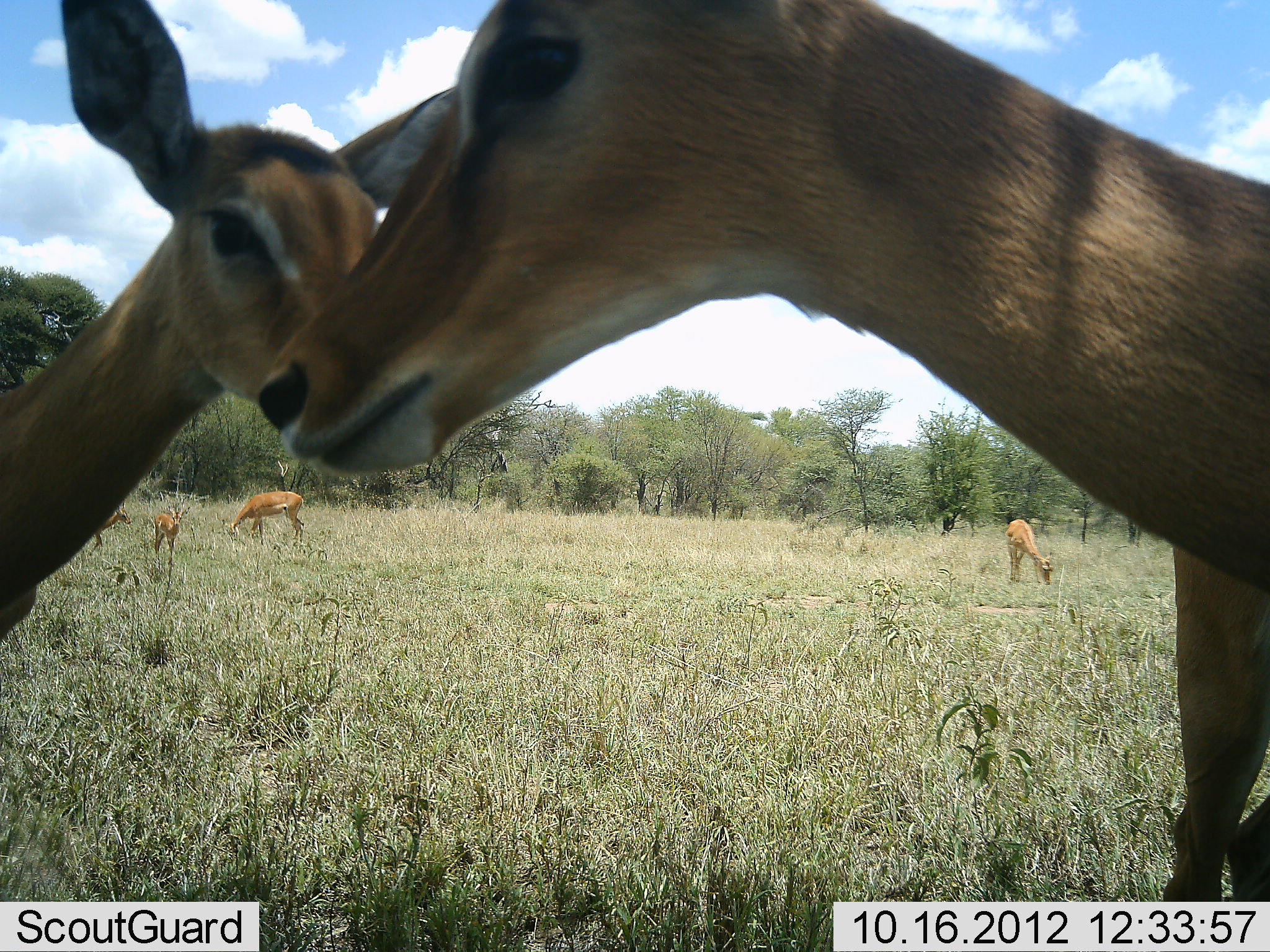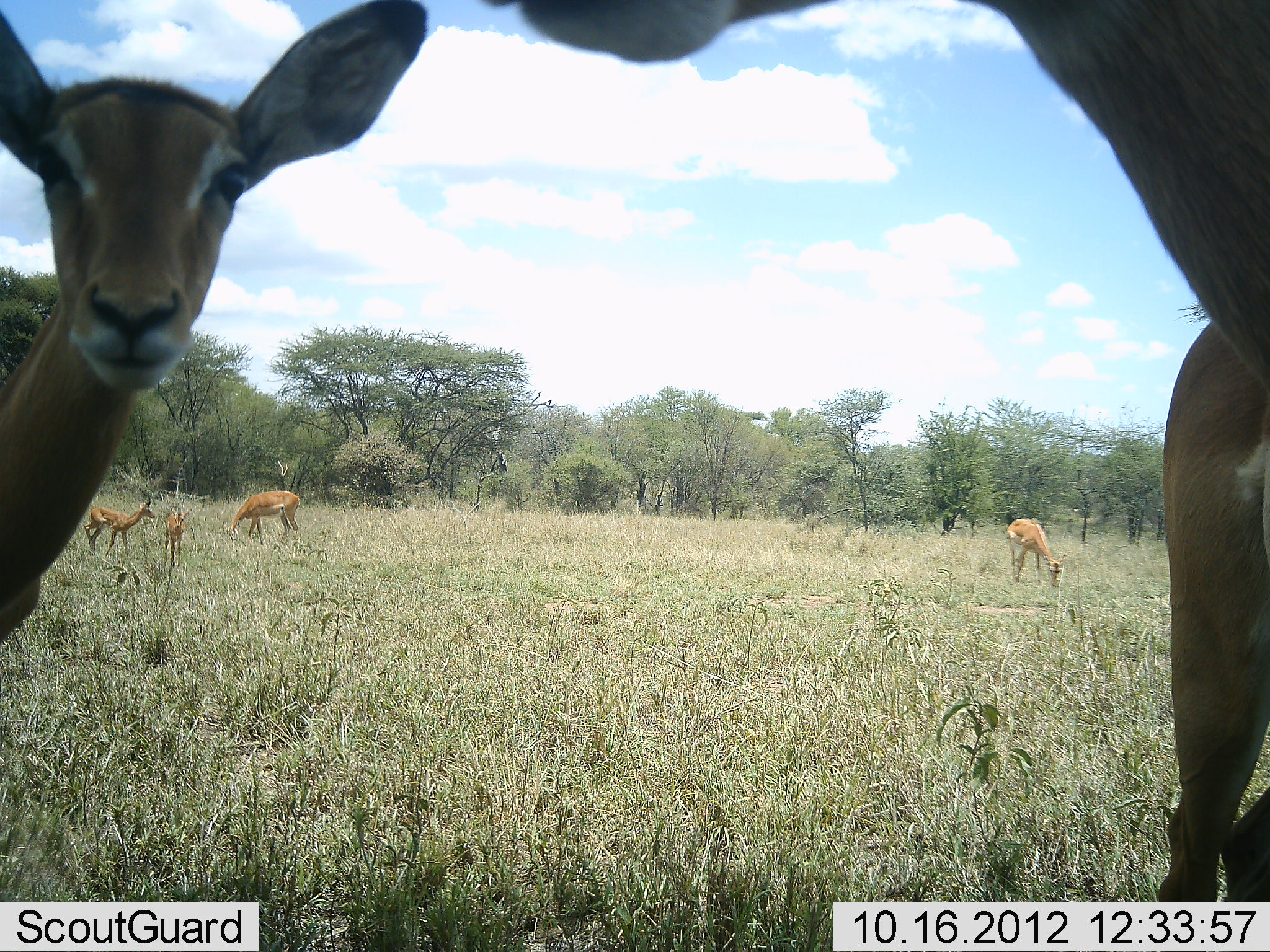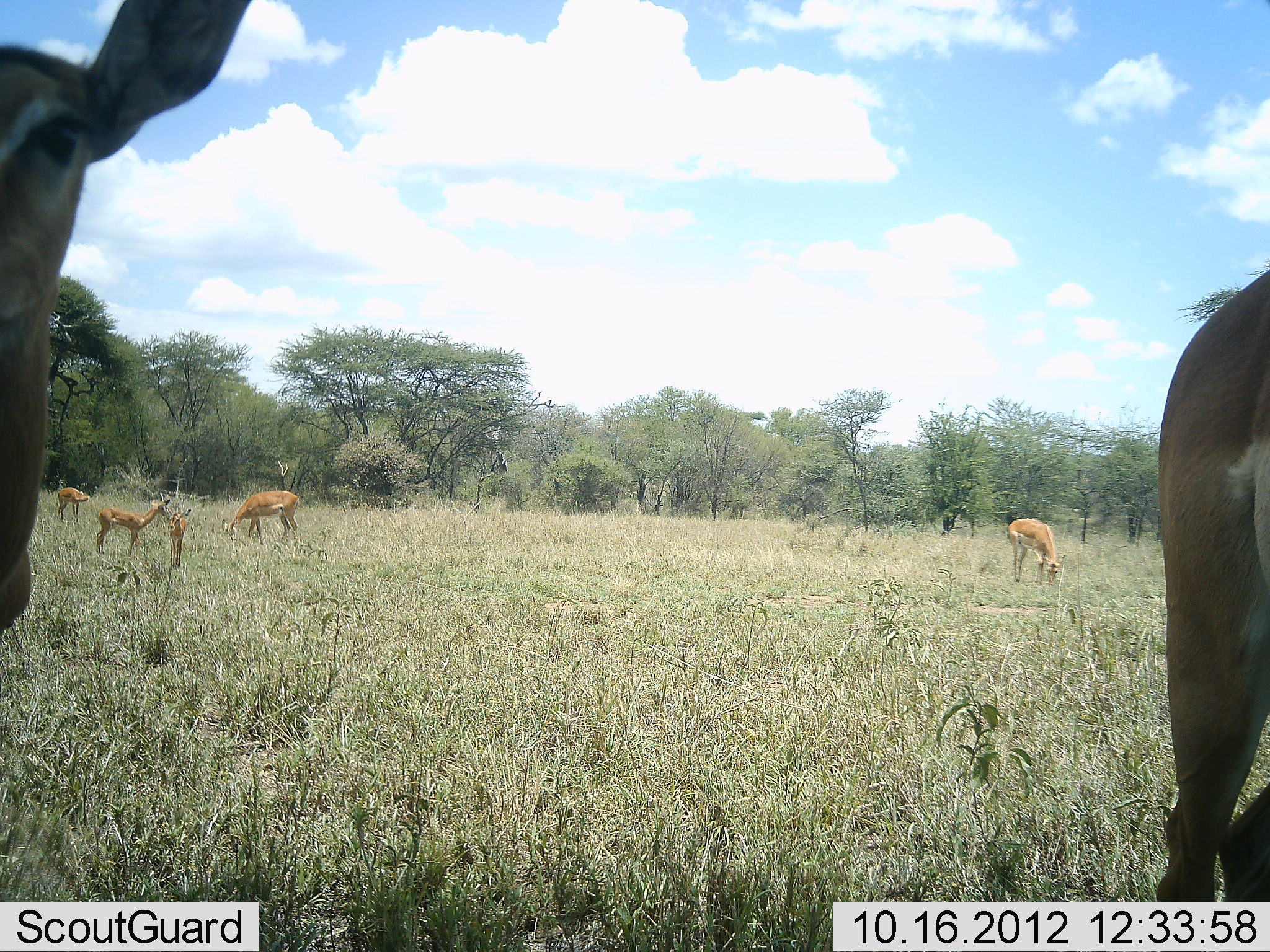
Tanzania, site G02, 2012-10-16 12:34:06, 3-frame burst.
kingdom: Animalia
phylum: Chordata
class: Mammalia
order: Artiodactyla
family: Bovidae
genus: Aepyceros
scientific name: Aepyceros melampus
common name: impala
Impala (Aepyceros melampus), count 7. Behavior (volunteer vote fractions): standing 90%, resting 0%, moving 10%, interacting 40%. Young present (vote fraction): 50%. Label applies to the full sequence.